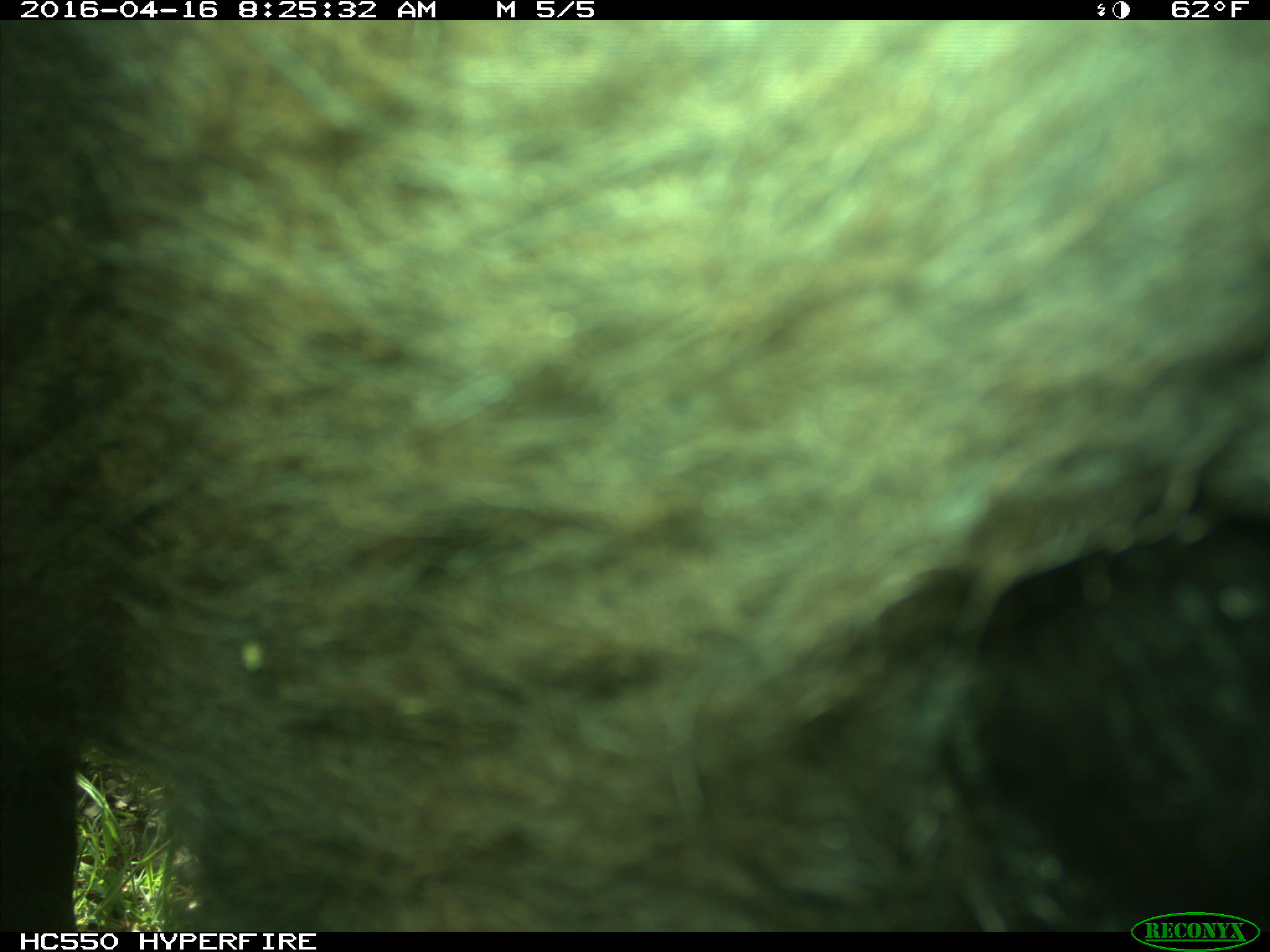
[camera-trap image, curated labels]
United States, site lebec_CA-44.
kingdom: Animalia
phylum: Chordata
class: Mammalia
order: Artiodactyla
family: Bovidae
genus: Bos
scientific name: Bos taurus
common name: domestic cow